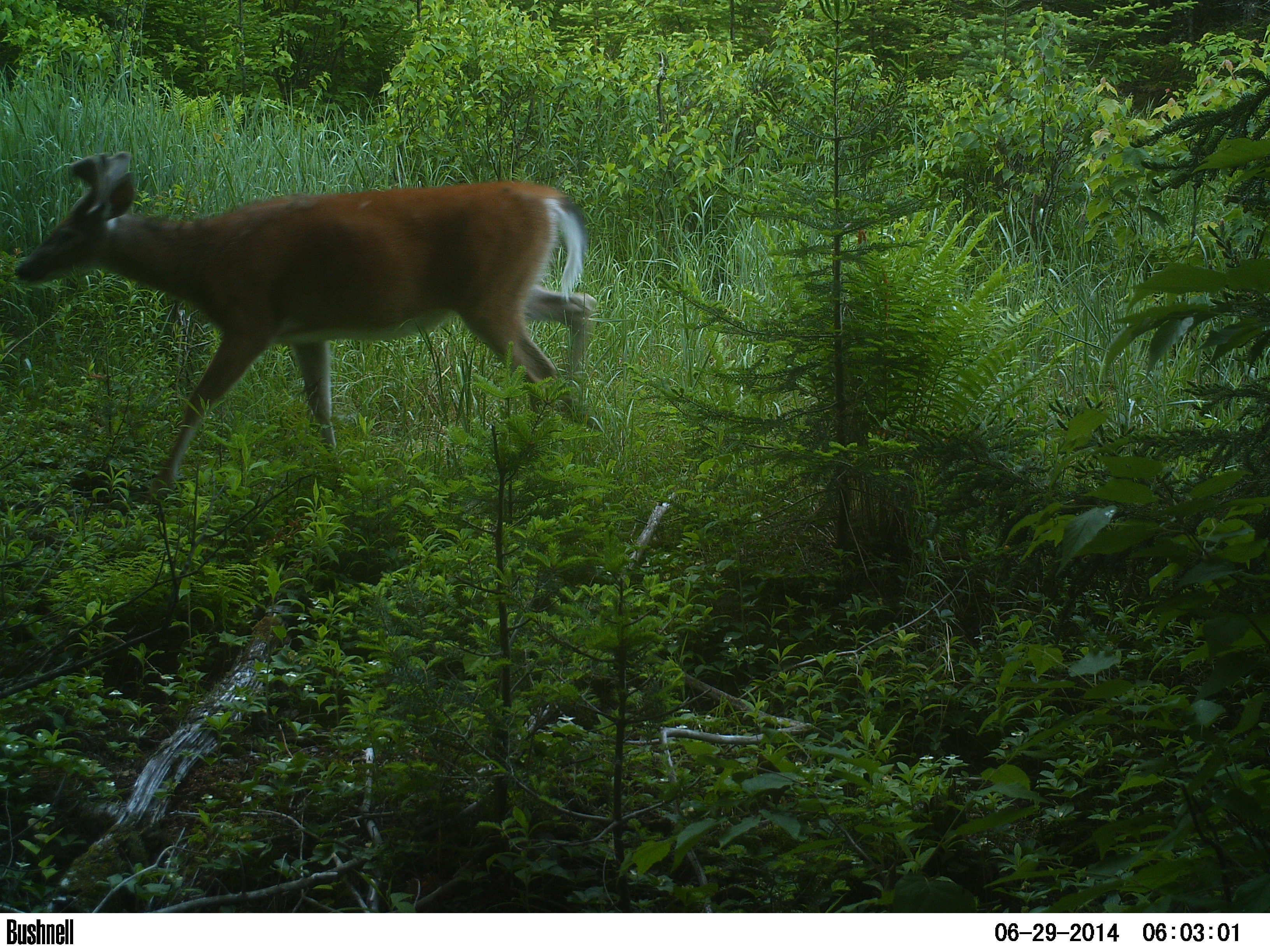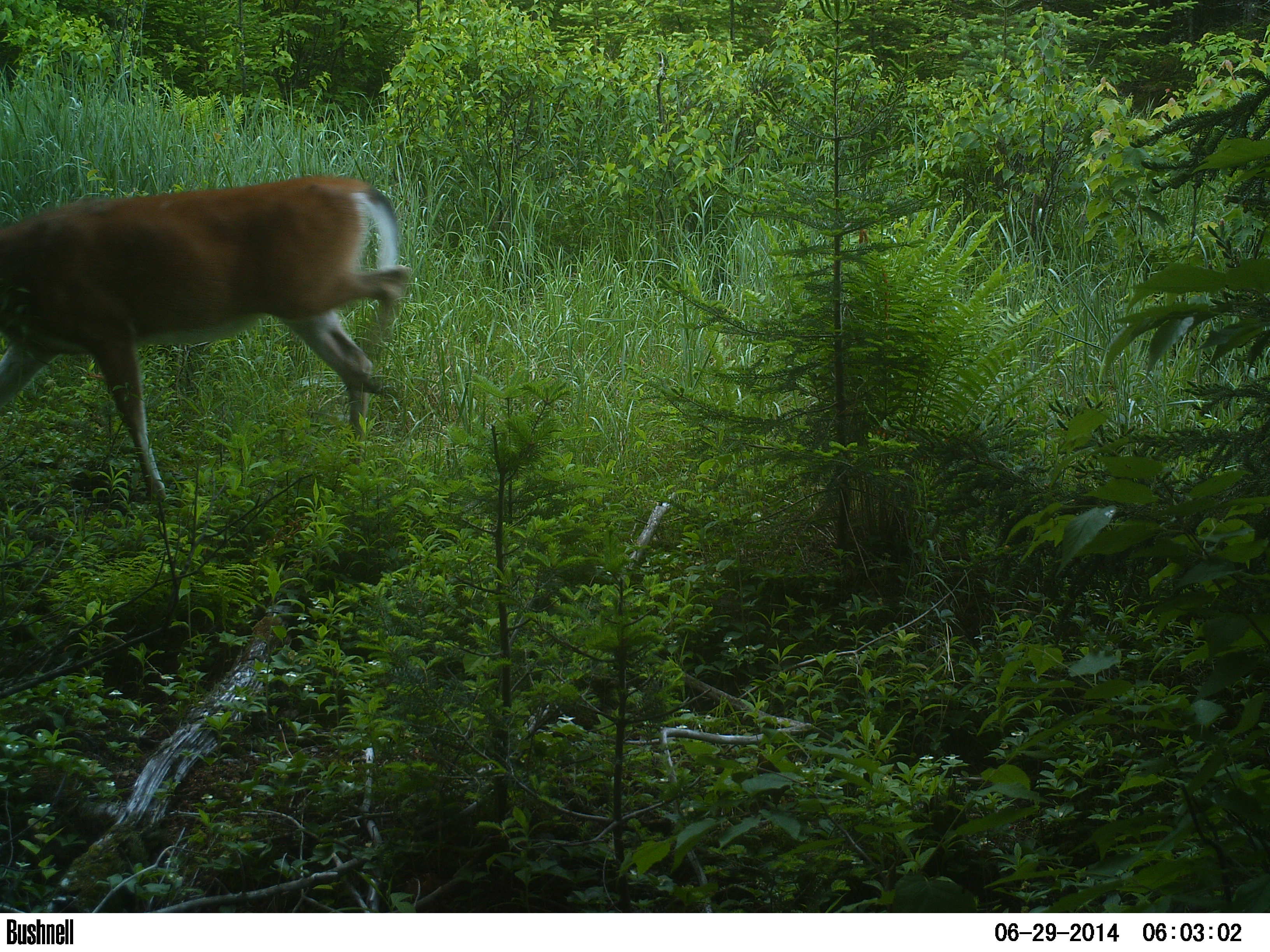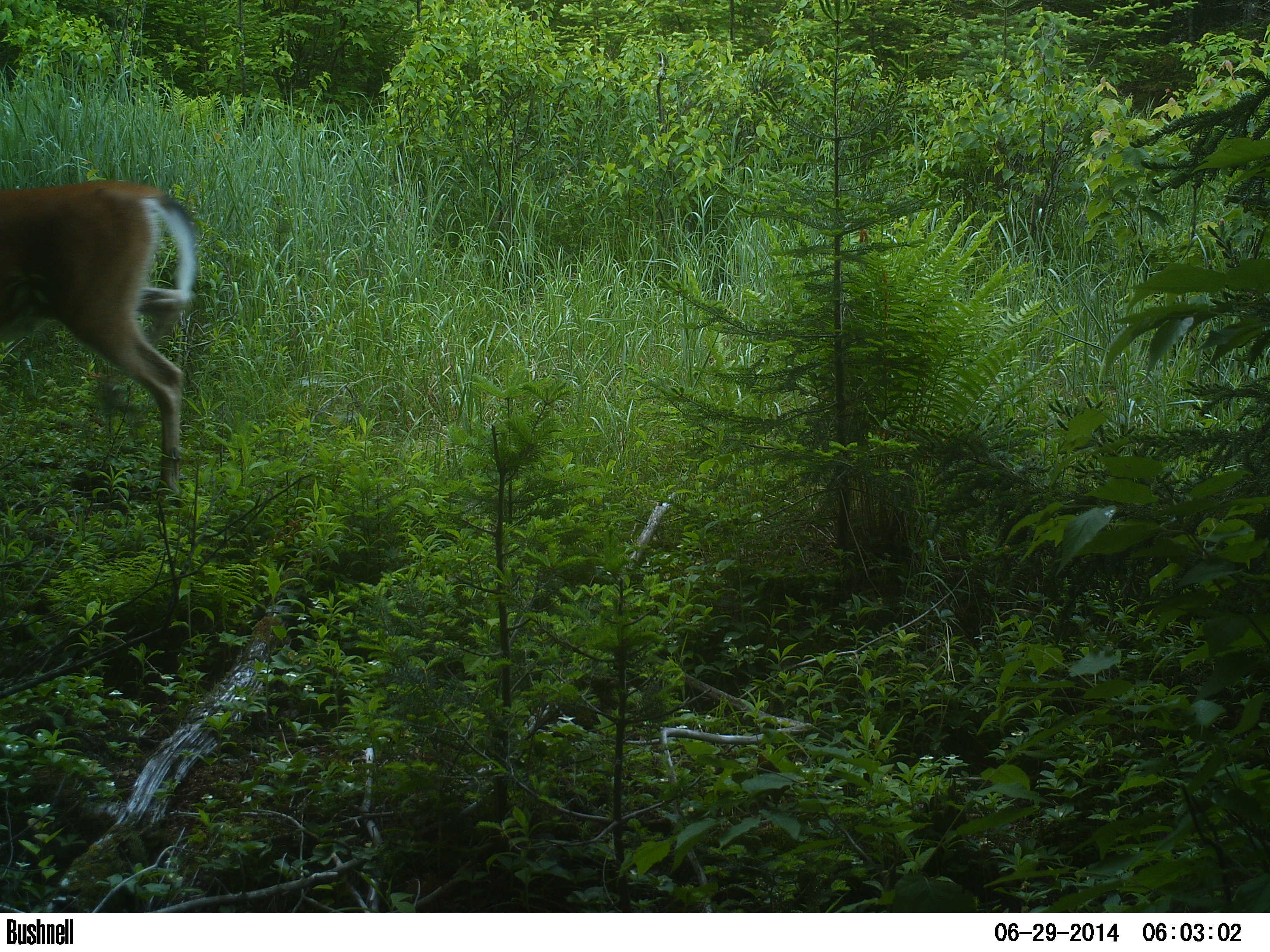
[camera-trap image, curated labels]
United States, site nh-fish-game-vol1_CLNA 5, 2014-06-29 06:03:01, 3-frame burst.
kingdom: Animalia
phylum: Chordata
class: Mammalia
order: Artiodactyla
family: Cervidae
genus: Odocoileus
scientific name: Odocoileus virginianus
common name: white-tailed deer